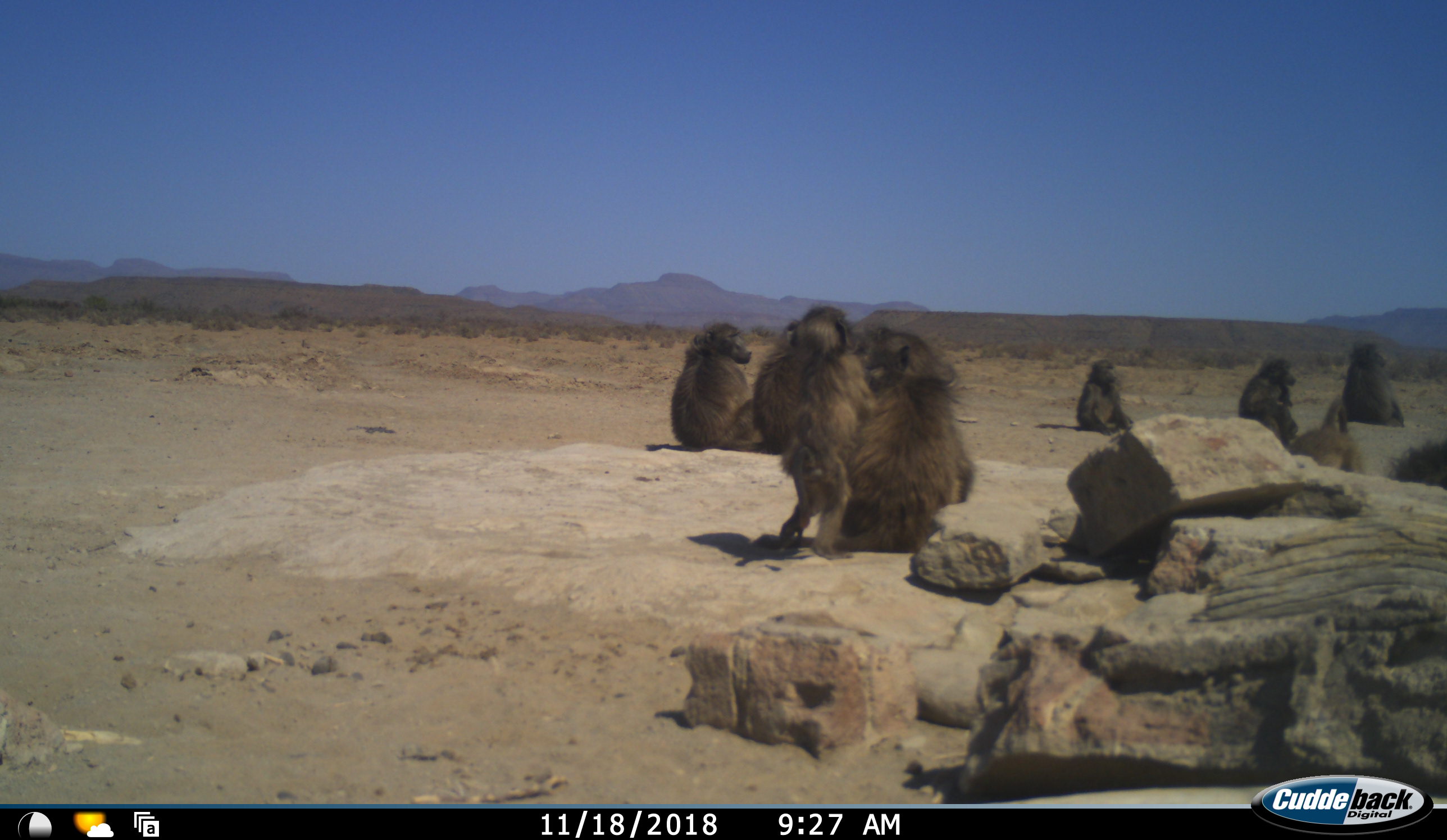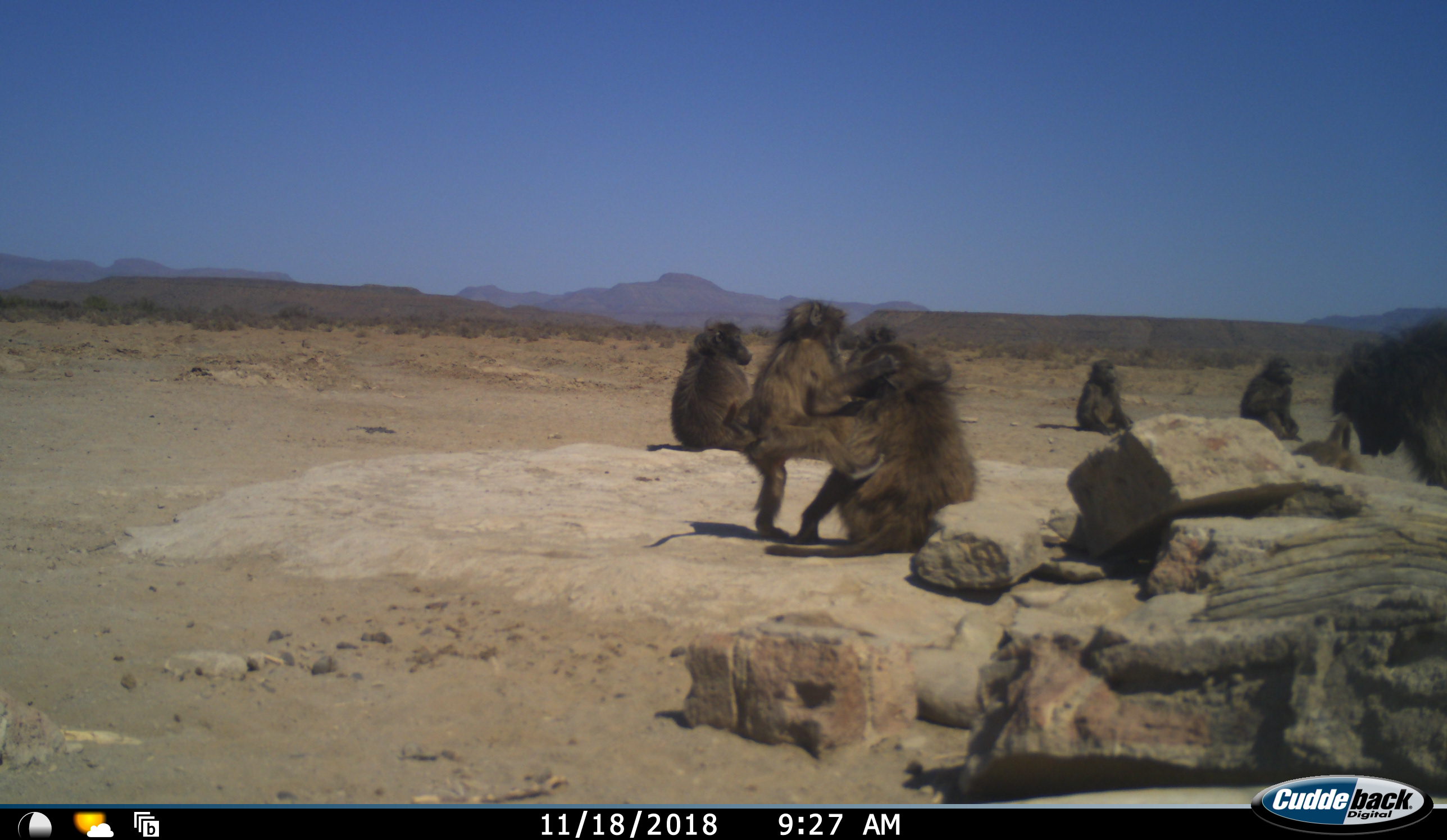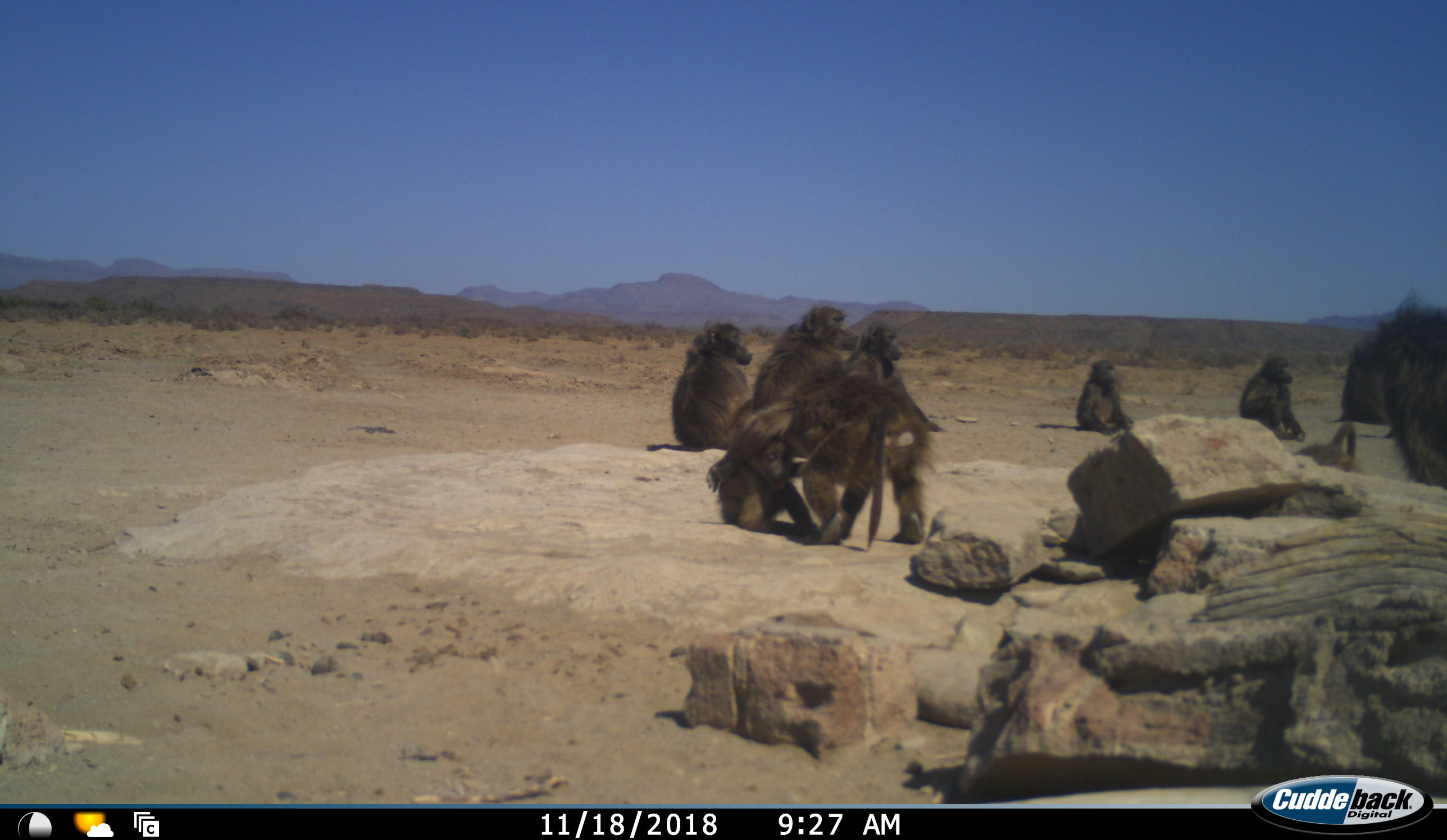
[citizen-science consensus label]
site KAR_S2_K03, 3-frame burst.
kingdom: Animalia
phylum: Chordata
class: Mammalia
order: Primates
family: Cercopithecidae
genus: Papio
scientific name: Papio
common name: baboon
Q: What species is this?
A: Baboon (Papio).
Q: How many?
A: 10.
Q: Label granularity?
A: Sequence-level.